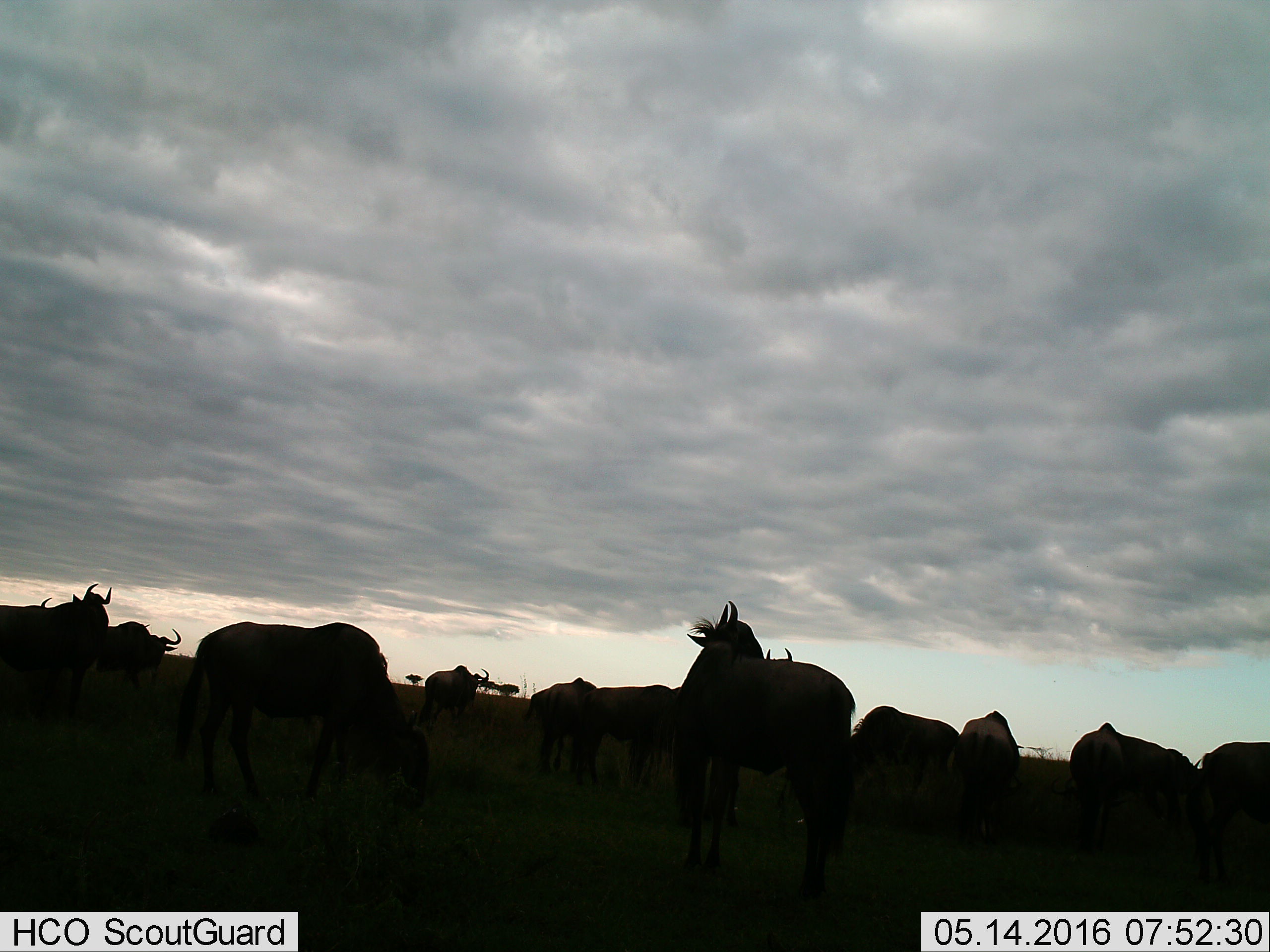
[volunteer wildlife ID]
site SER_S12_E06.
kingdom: Animalia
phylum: Chordata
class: Mammalia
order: Artiodactyla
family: Bovidae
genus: Connochaetes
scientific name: Connochaetes taurinus taurinus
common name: blue wildebeest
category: wildebeestblue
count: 11-50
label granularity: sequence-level